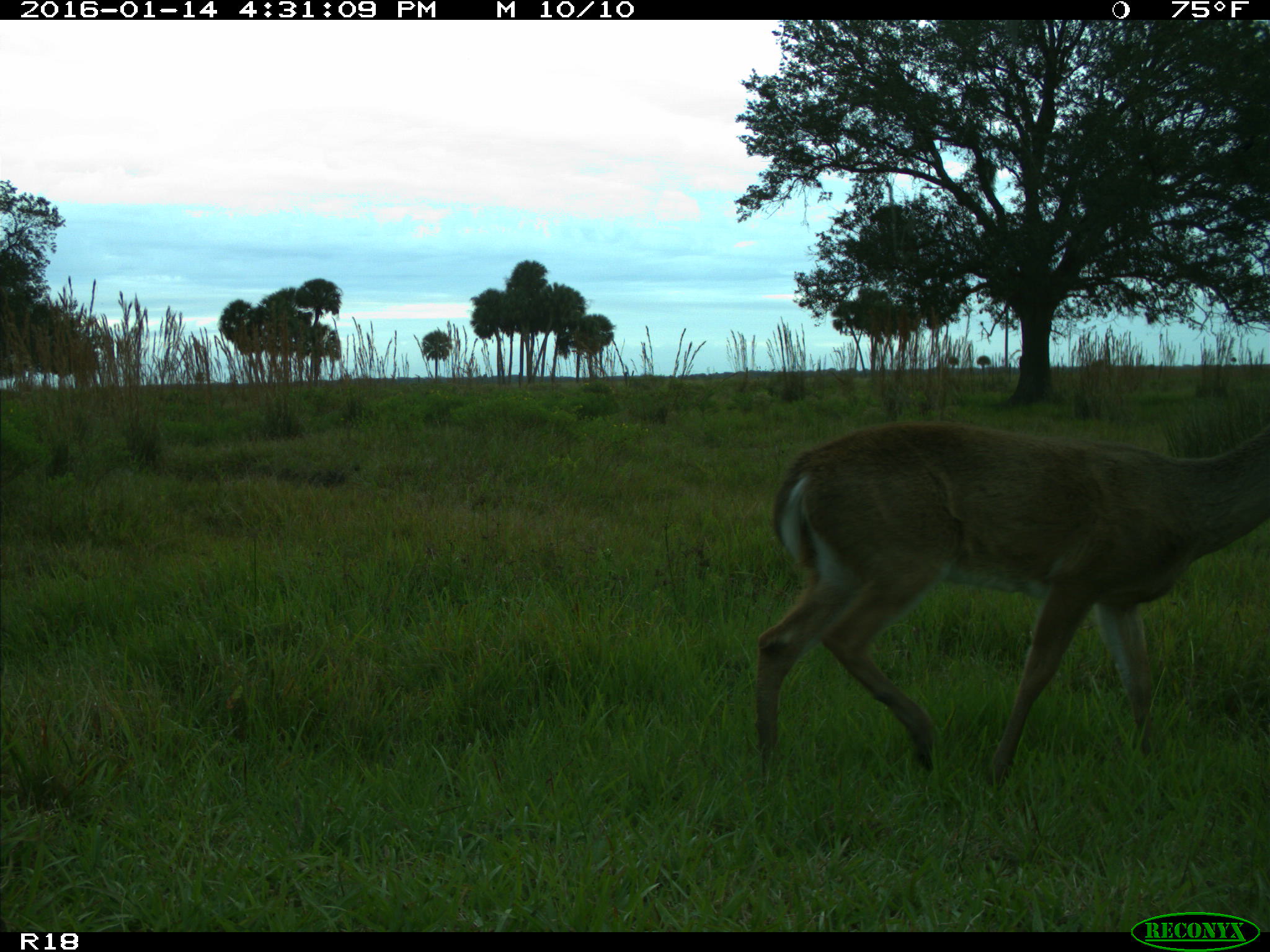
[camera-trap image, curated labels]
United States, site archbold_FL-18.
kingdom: Animalia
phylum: Chordata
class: Mammalia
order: Artiodactyla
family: Cervidae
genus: Odocoileus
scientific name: Odocoileus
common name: deer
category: unidentified deer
Unidentified deer (deer) (Odocoileus).